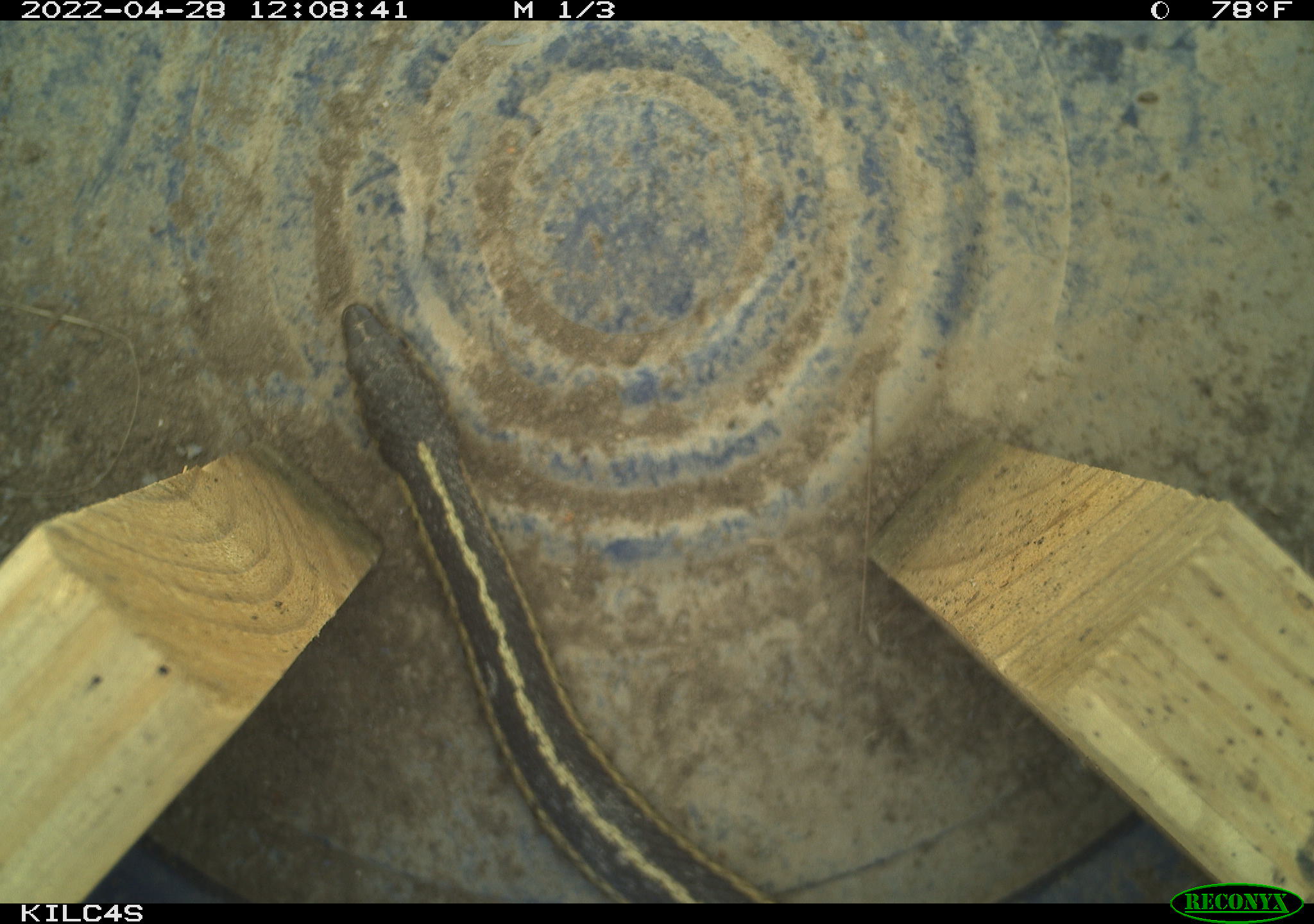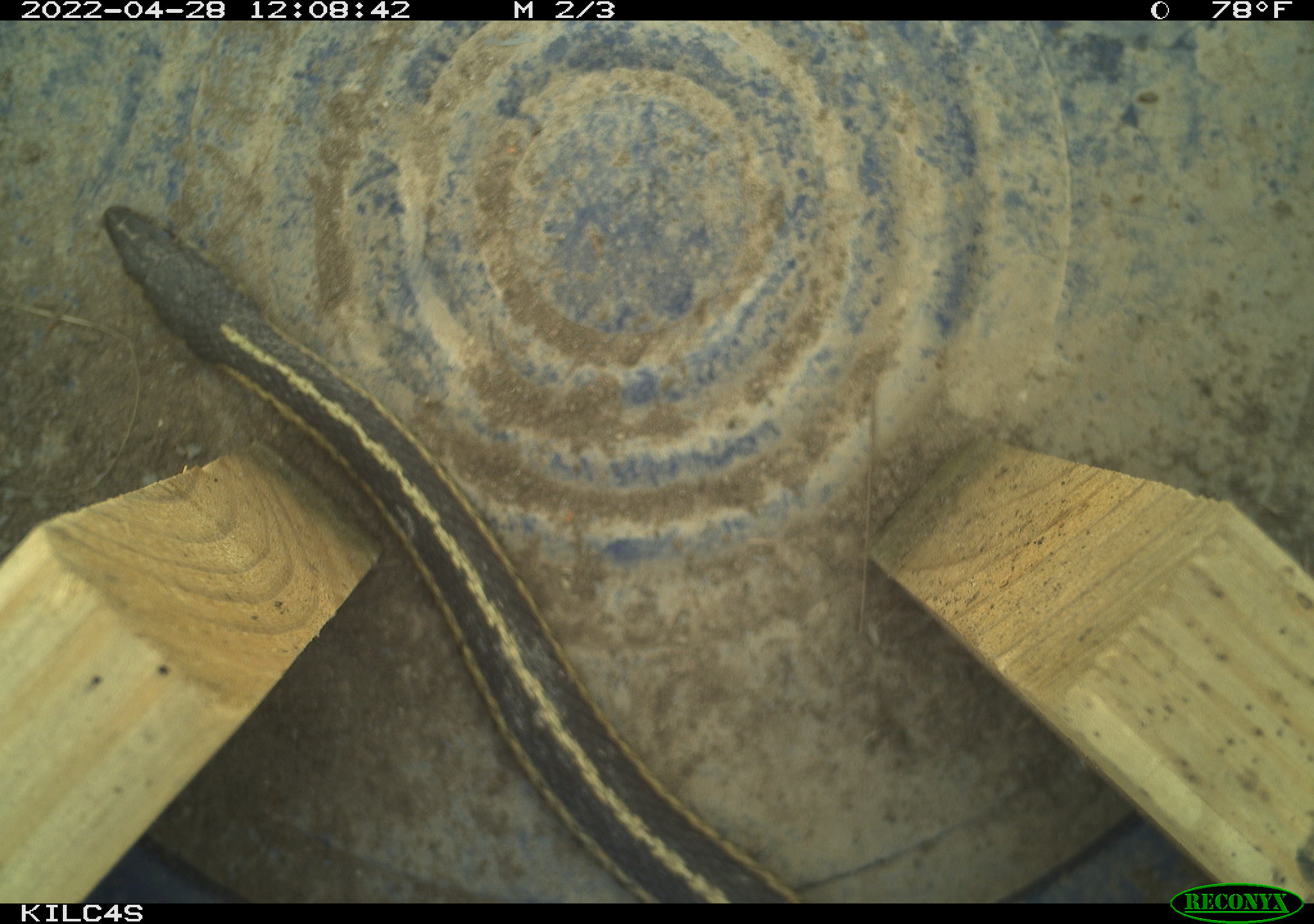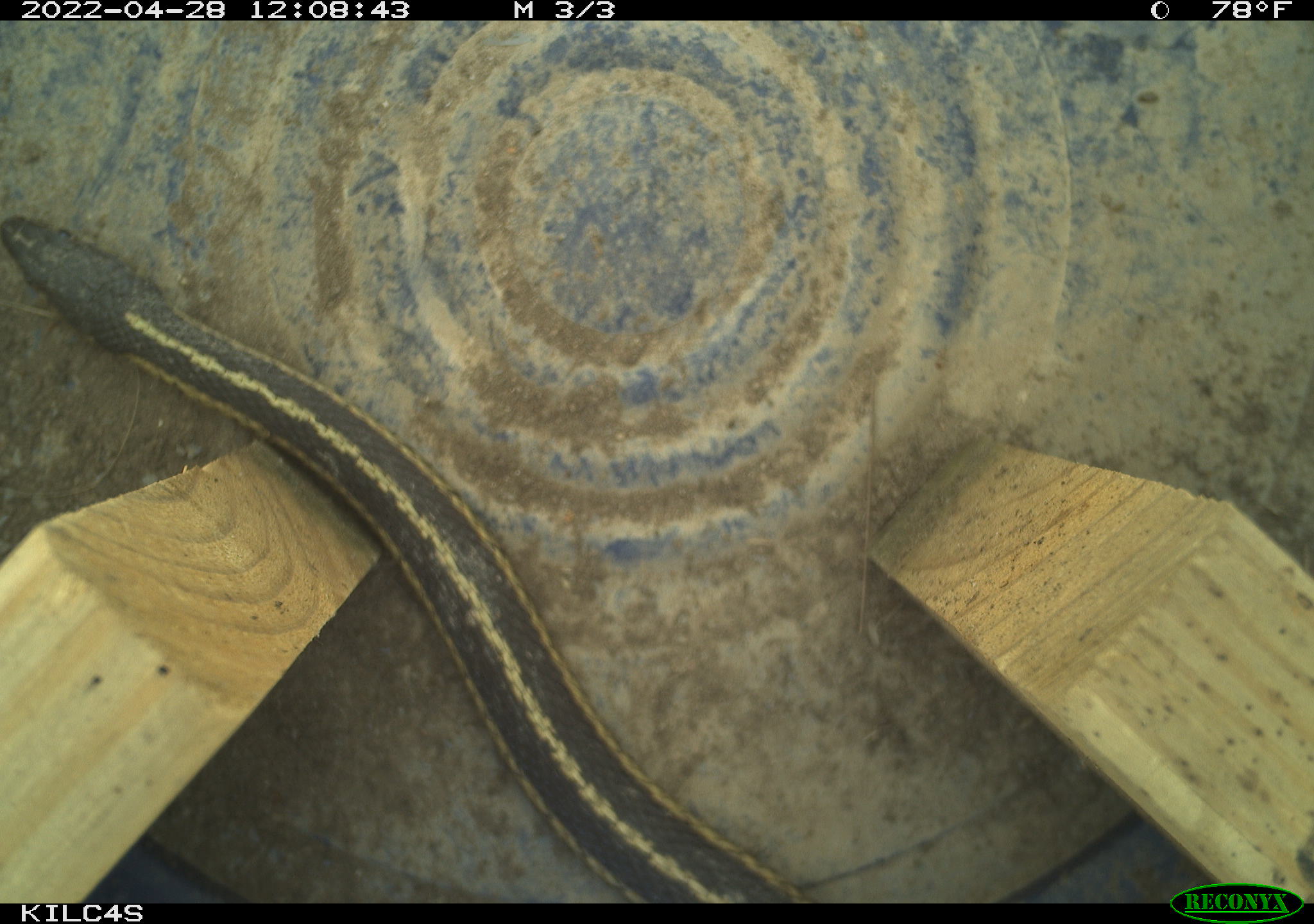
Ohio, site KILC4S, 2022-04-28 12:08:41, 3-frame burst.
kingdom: Animalia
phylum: Chordata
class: Reptilia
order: Squamata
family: Colubridae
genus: Thamnophis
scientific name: Thamnophis sirtalis sirtalis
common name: eastern gartersnake